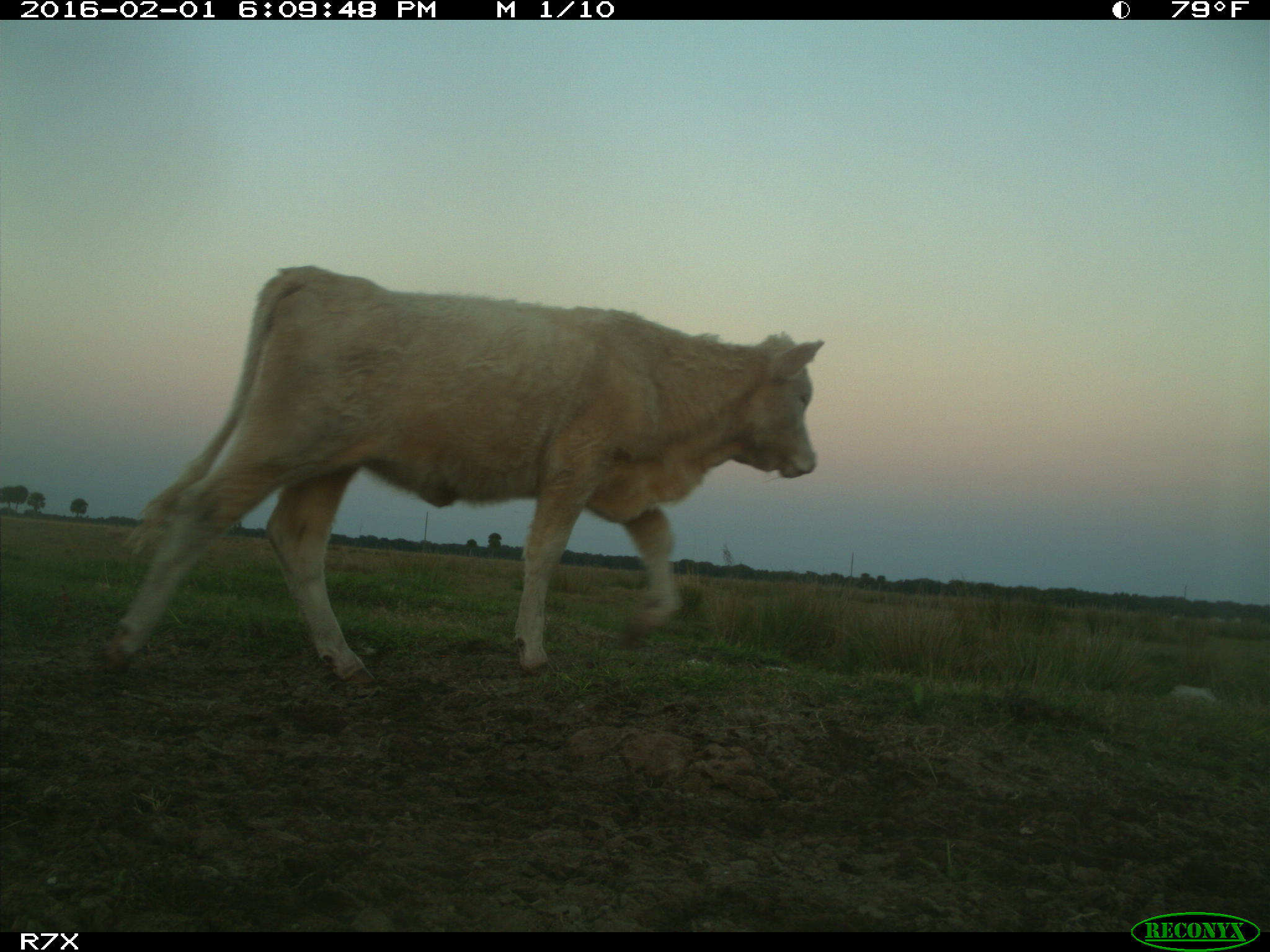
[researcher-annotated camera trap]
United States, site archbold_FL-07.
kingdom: Animalia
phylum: Chordata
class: Mammalia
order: Artiodactyla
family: Bovidae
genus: Bos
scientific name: Bos taurus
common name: domestic cow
Bos taurus (domestic cow).